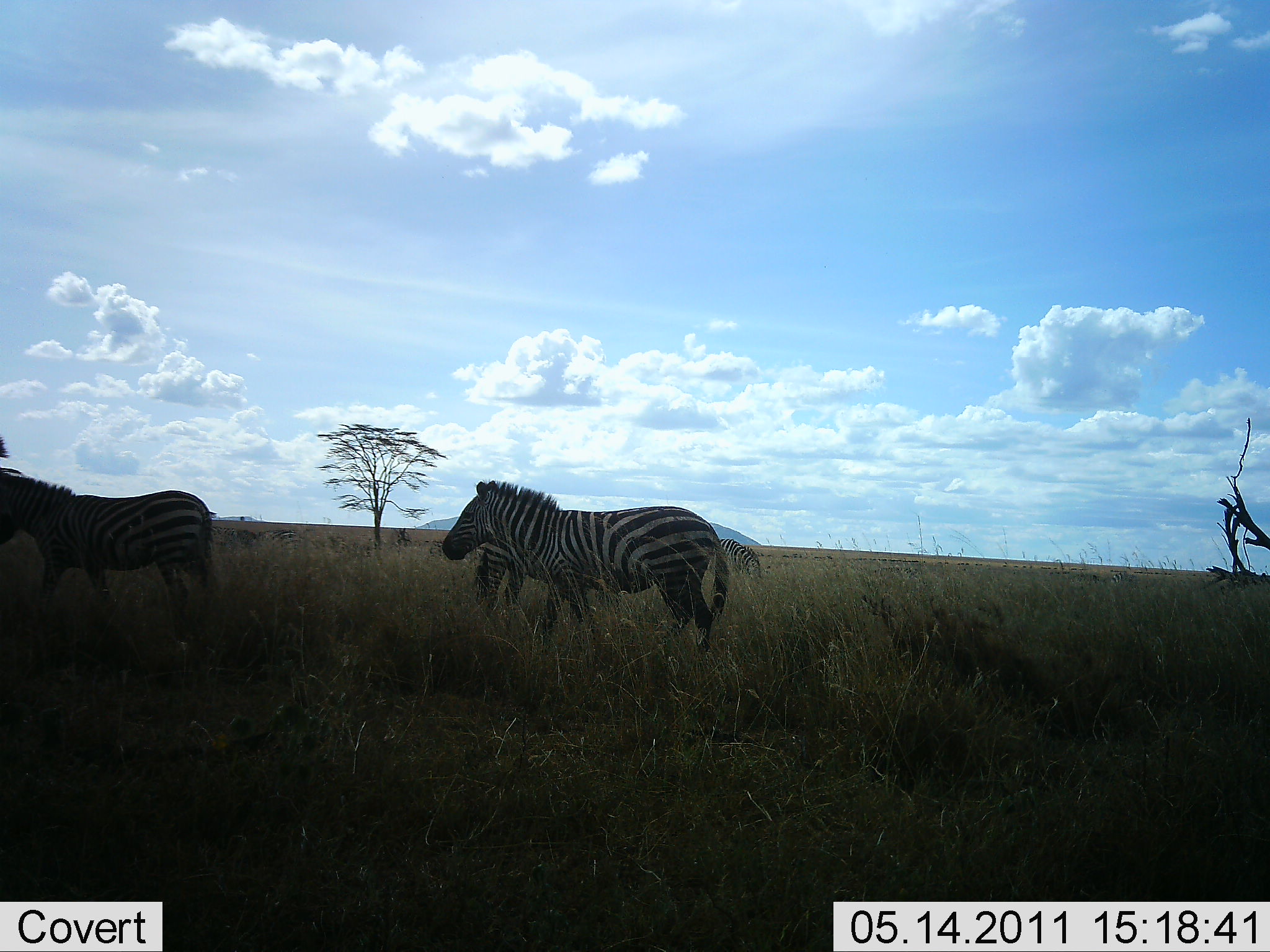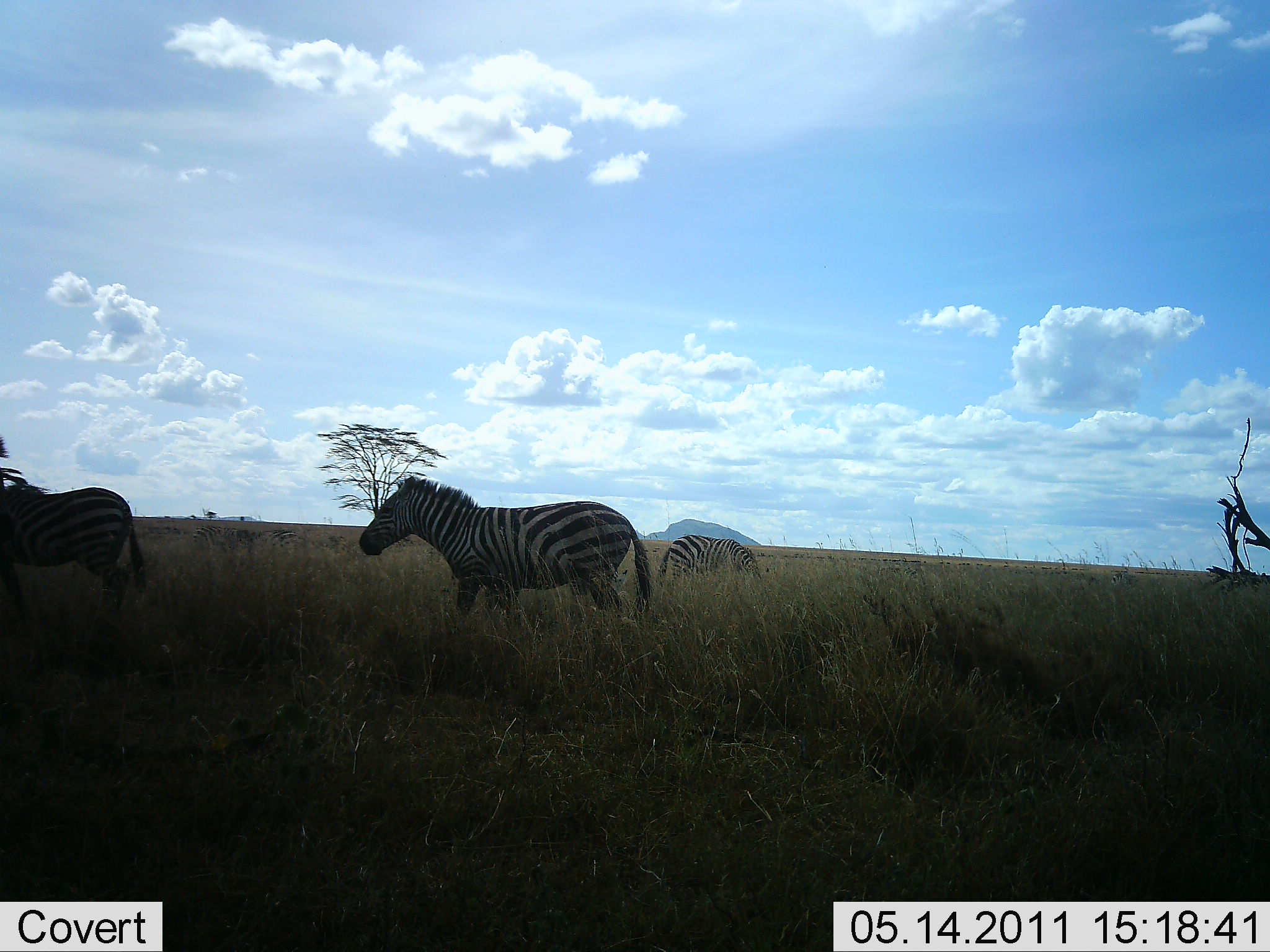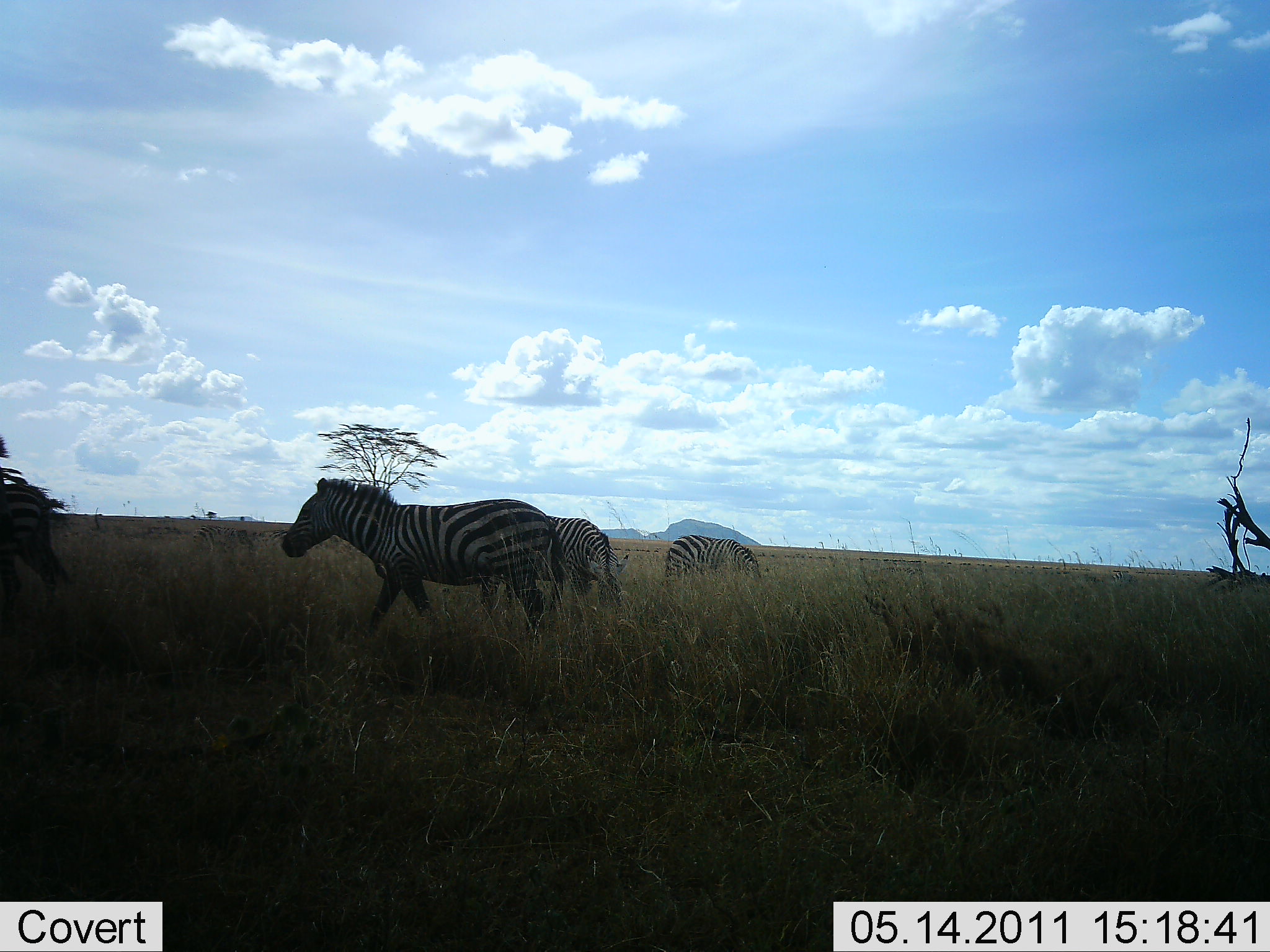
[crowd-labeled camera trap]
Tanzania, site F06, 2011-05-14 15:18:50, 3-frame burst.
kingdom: Animalia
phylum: Chordata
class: Mammalia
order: Perissodactyla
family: Equidae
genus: Equus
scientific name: Equus quagga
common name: plains zebra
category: zebra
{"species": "zebra (plains zebra) (Equus quagga)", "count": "4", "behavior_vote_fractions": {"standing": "29%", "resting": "0%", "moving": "93%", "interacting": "0%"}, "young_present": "7%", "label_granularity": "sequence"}